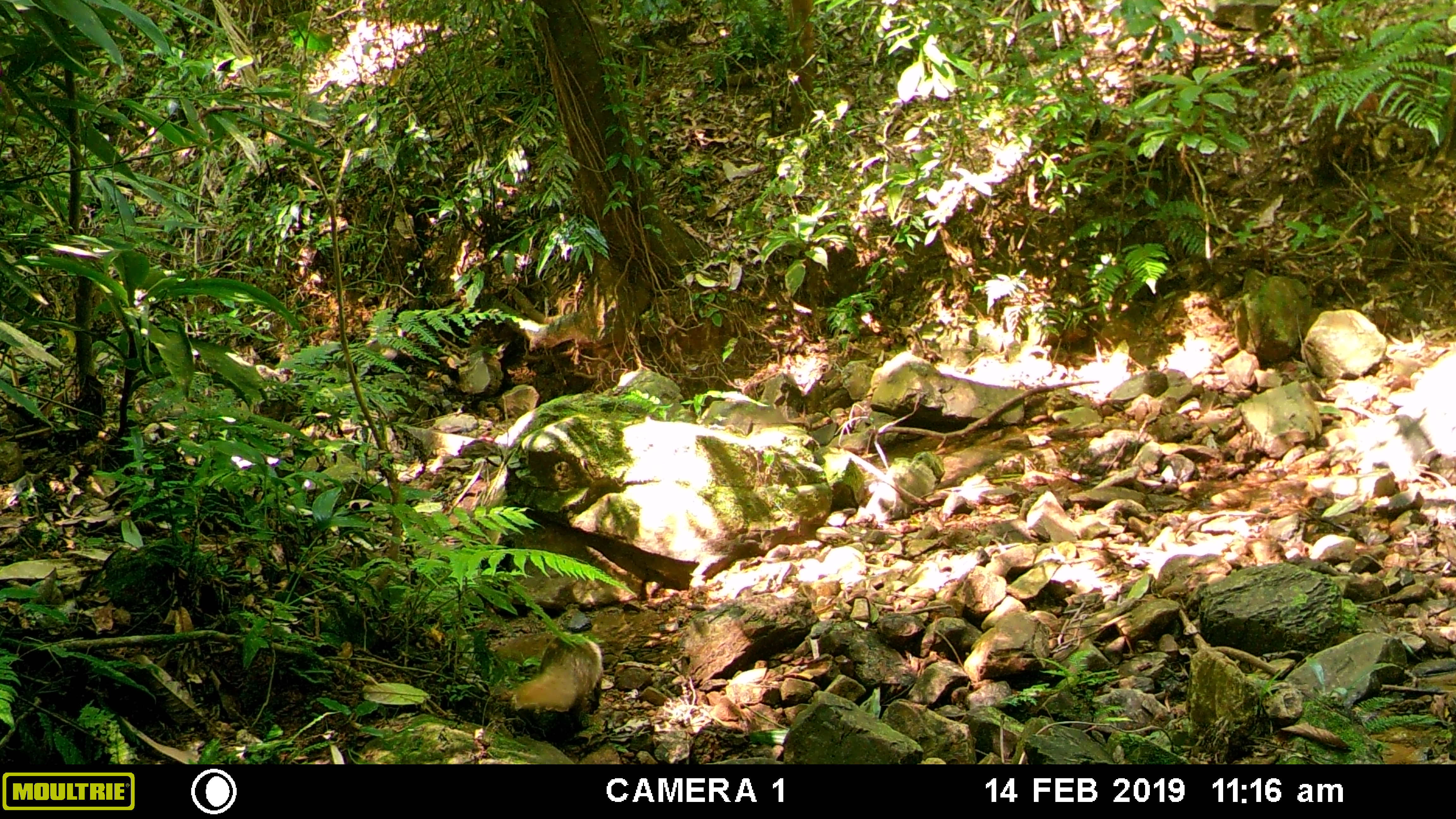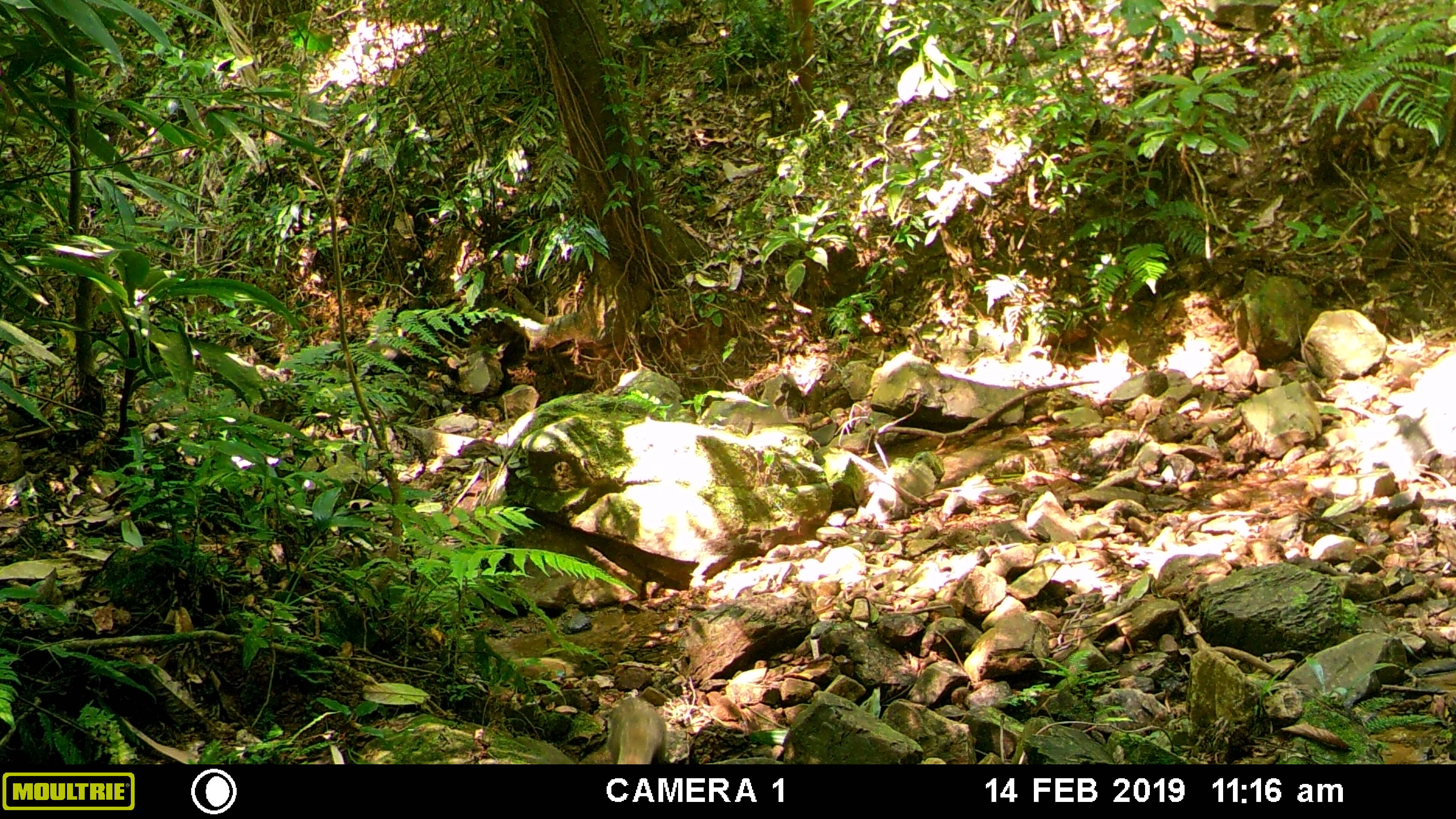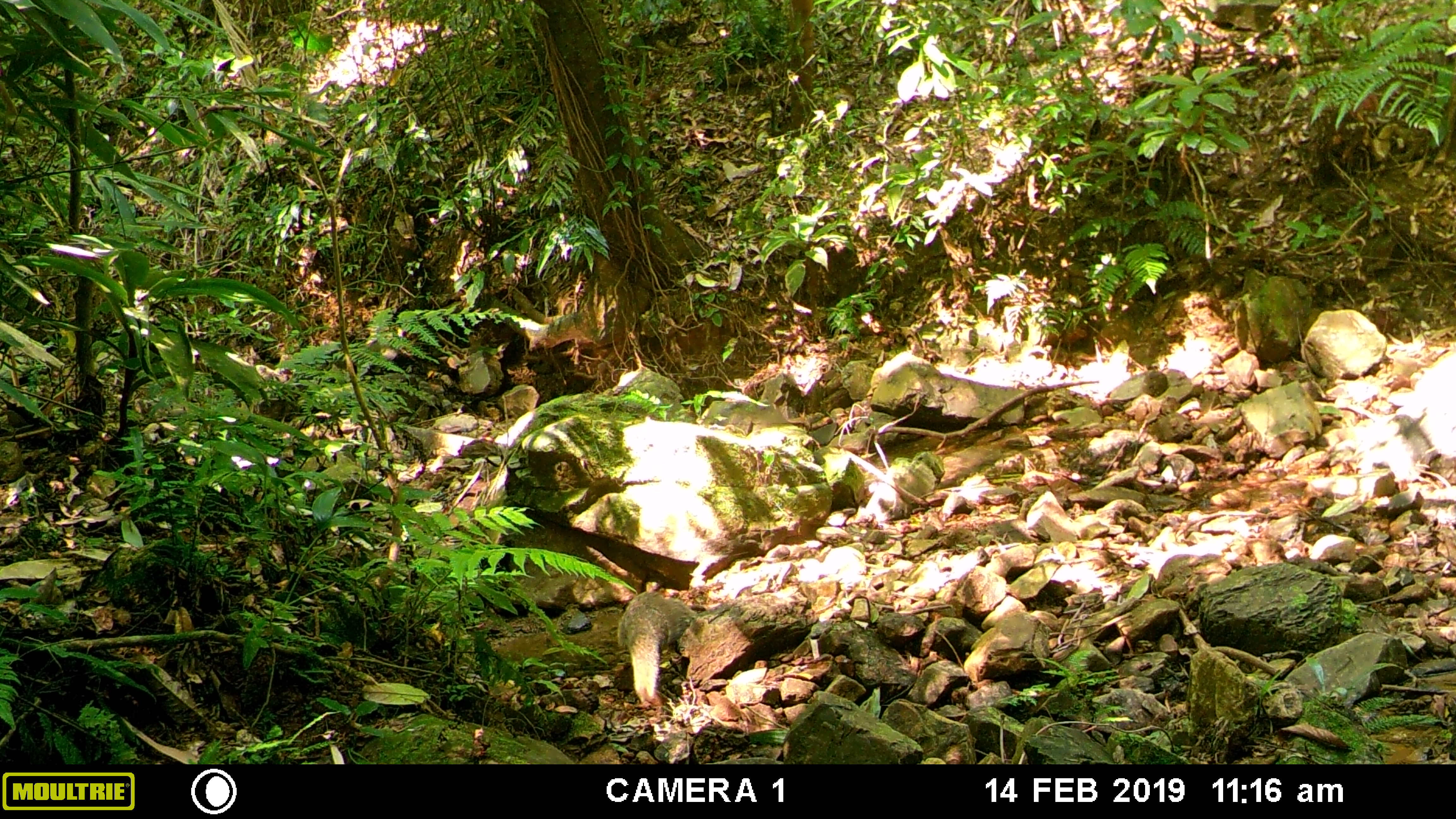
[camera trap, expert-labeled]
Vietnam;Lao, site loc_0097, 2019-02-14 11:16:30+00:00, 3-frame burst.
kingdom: Animalia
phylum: Chordata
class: Mammalia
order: Carnivora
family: Herpestidae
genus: Urva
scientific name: Urva urva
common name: crab-eating mongoose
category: crab eating mongoose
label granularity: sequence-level